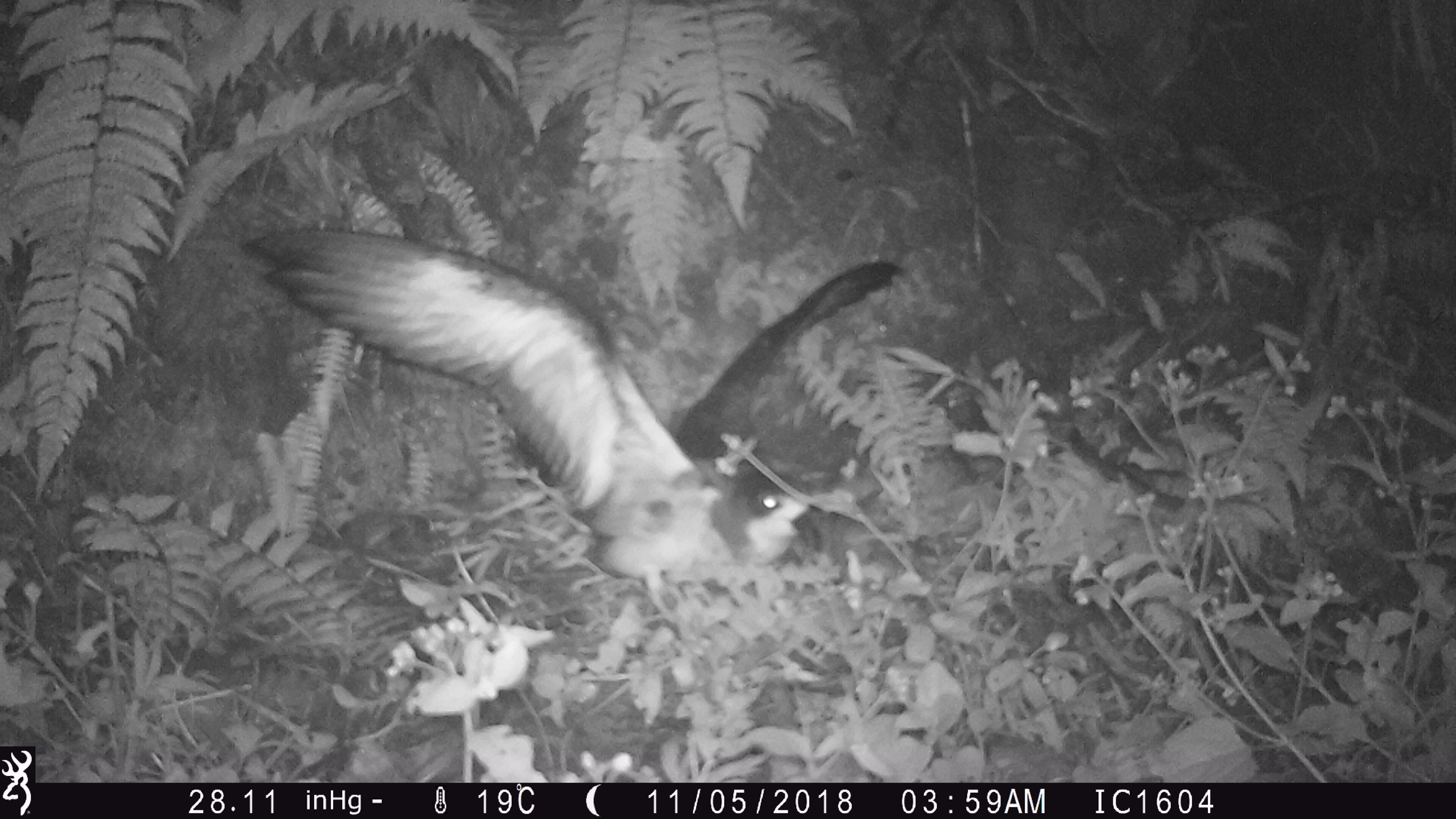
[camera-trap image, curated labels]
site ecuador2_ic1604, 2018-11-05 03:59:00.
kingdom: Animalia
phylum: Chordata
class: Aves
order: Procellariiformes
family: Procellariidae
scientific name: Procellariidae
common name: petrel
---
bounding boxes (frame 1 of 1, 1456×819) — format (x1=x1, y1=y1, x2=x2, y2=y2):
petrel: (x1=223, y1=214, x2=918, y2=602)